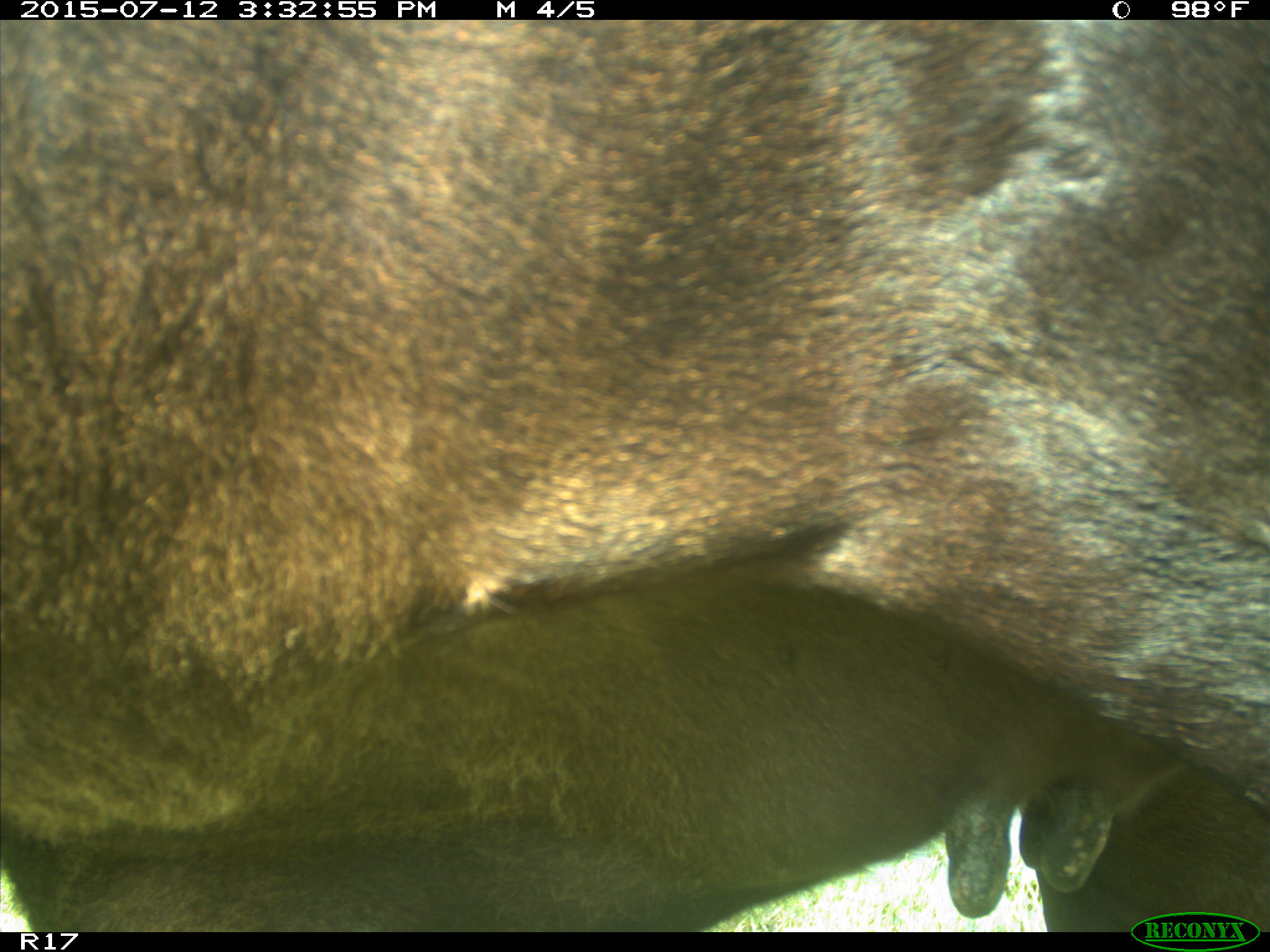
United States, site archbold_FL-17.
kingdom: Animalia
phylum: Chordata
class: Mammalia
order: Artiodactyla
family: Bovidae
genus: Bos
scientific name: Bos taurus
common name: domestic cow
Bos taurus (domestic cow).